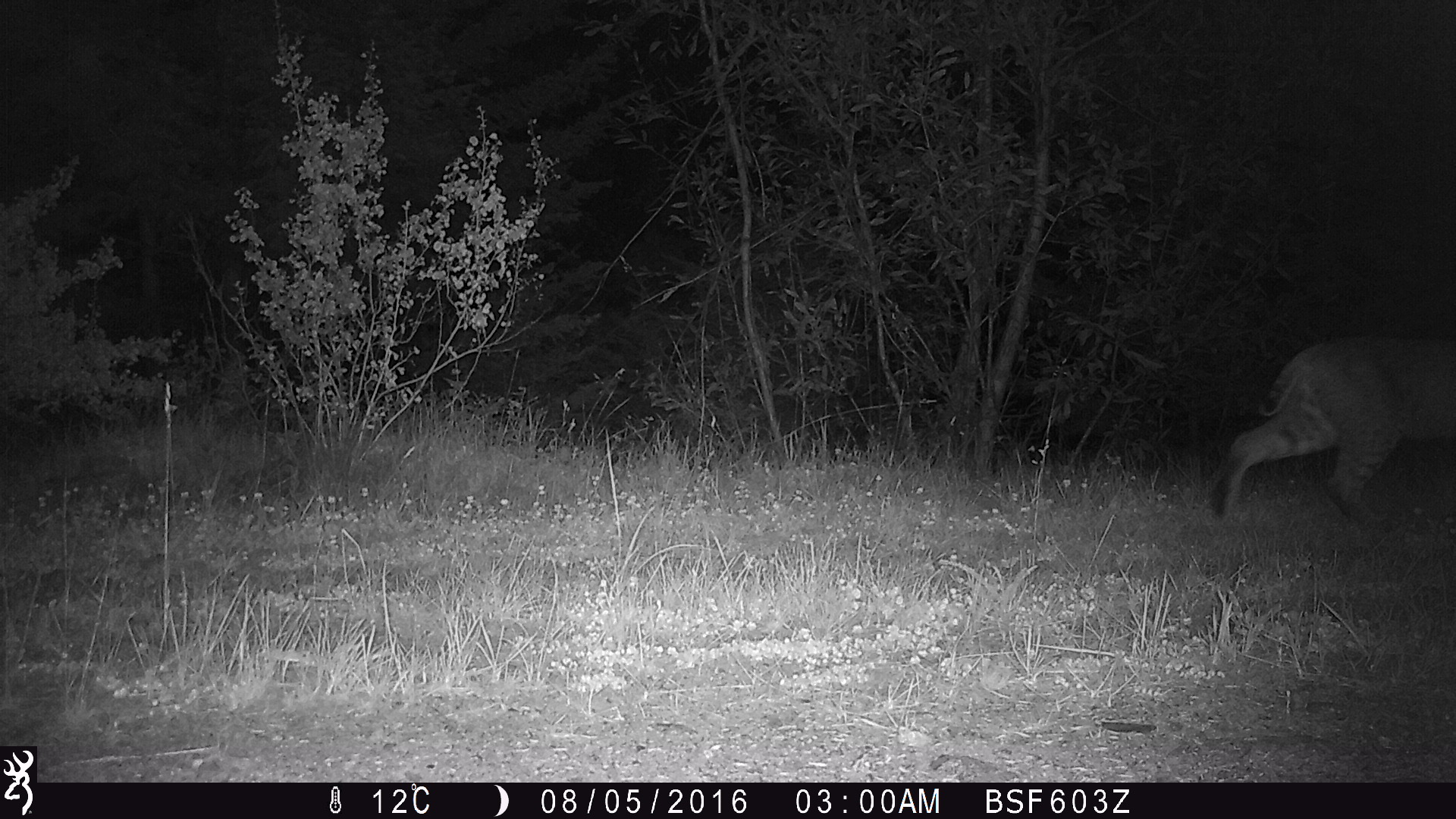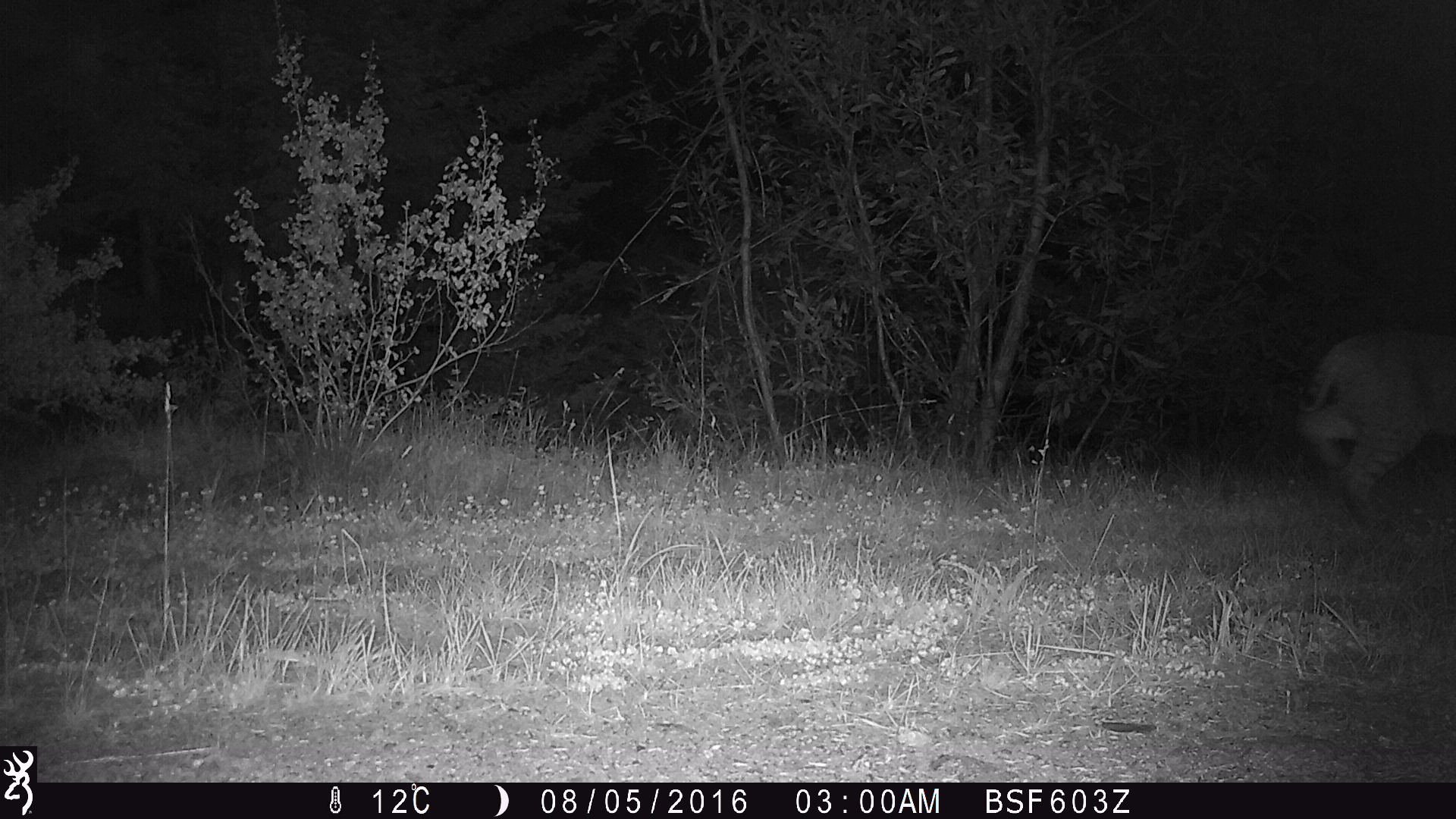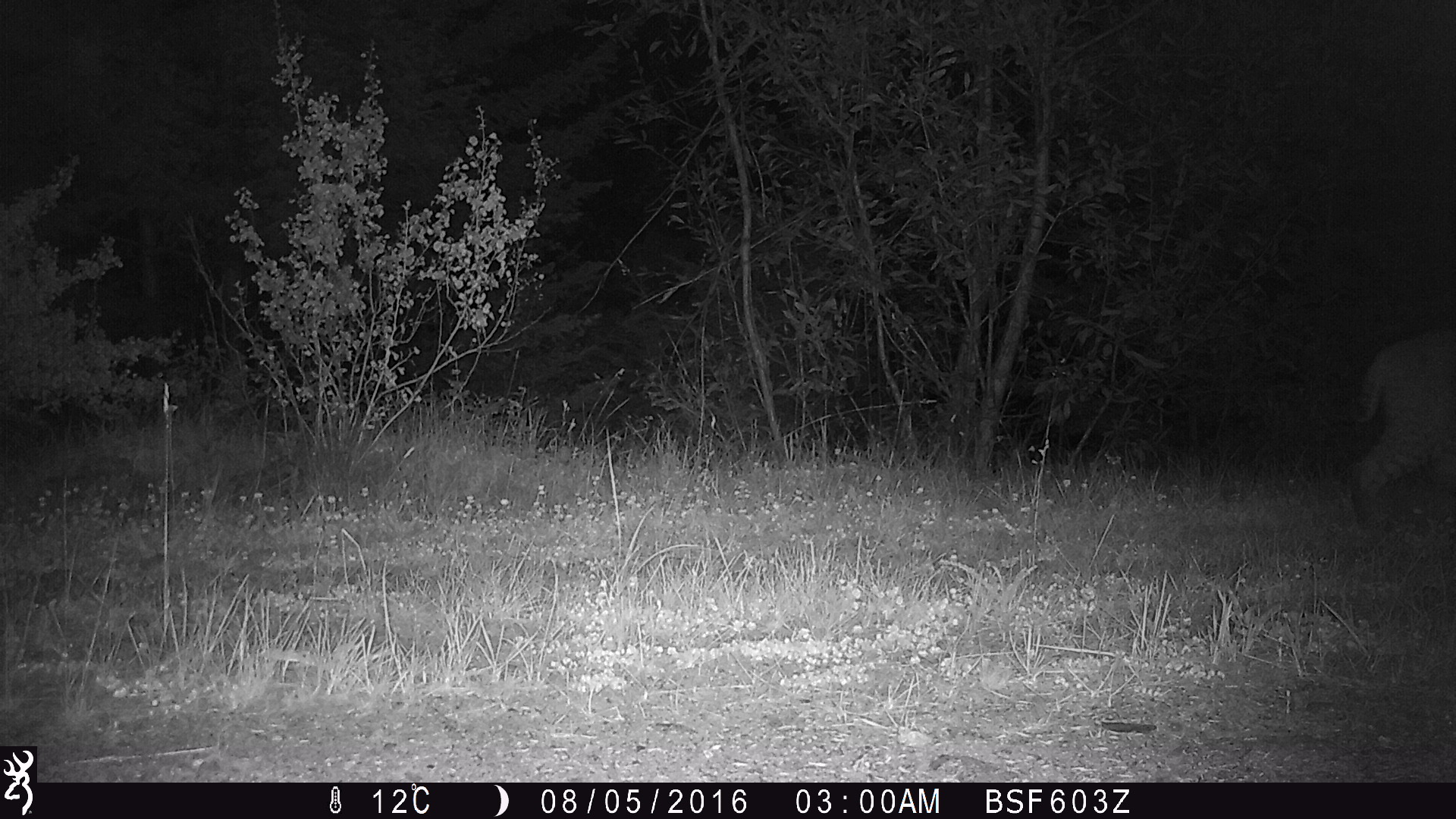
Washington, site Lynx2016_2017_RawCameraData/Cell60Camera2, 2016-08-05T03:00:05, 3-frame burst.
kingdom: Animalia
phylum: Chordata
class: Mammalia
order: Carnivora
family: Felidae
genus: Lynx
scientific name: Lynx rufus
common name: bobcat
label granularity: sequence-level